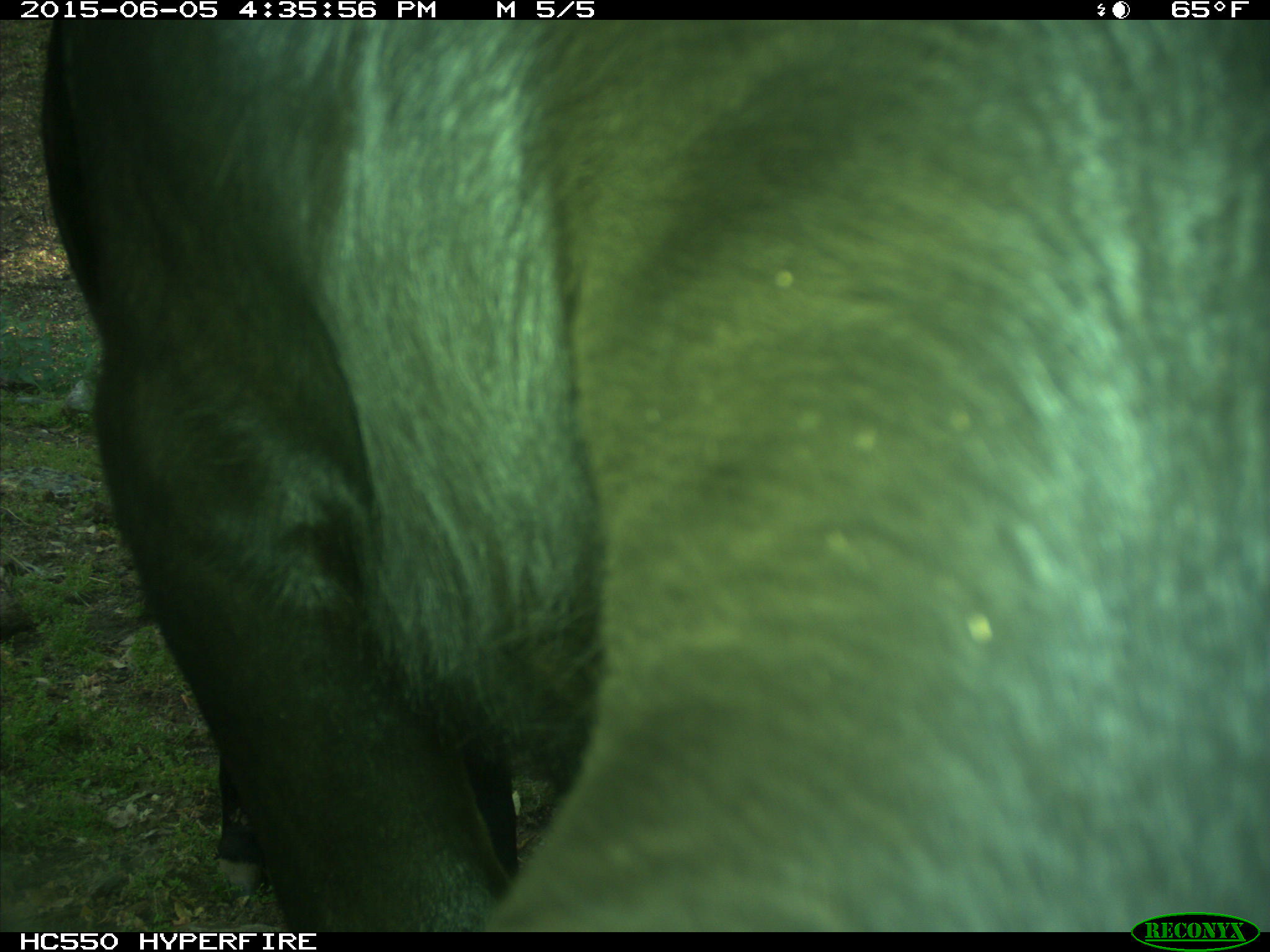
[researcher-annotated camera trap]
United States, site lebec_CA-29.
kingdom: Animalia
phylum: Chordata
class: Mammalia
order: Artiodactyla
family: Bovidae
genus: Bos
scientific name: Bos taurus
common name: domestic cow